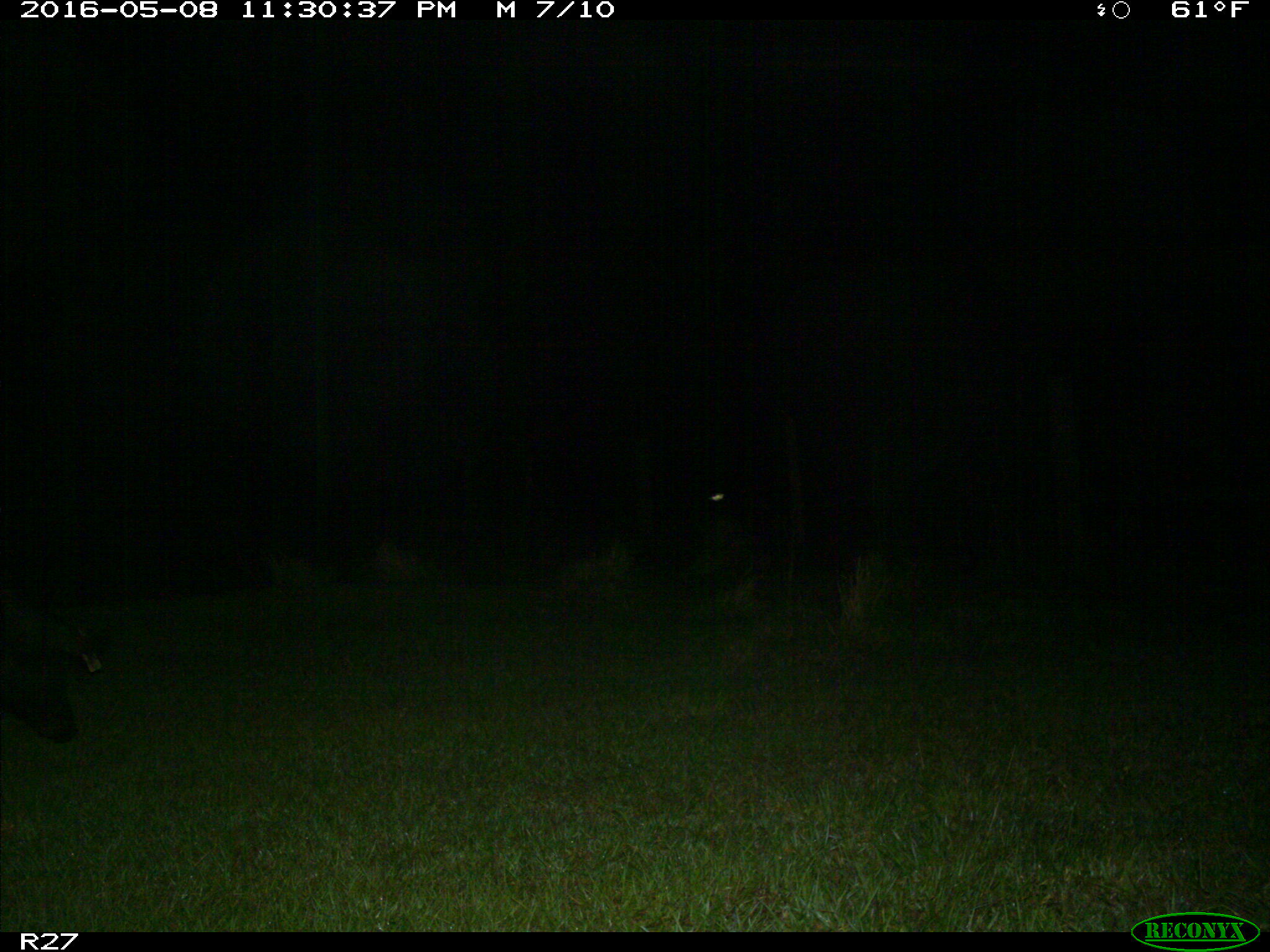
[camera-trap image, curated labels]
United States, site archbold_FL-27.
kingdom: Animalia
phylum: Chordata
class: Mammalia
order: Artiodactyla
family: Suidae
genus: Sus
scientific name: Sus scrofa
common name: wild boar